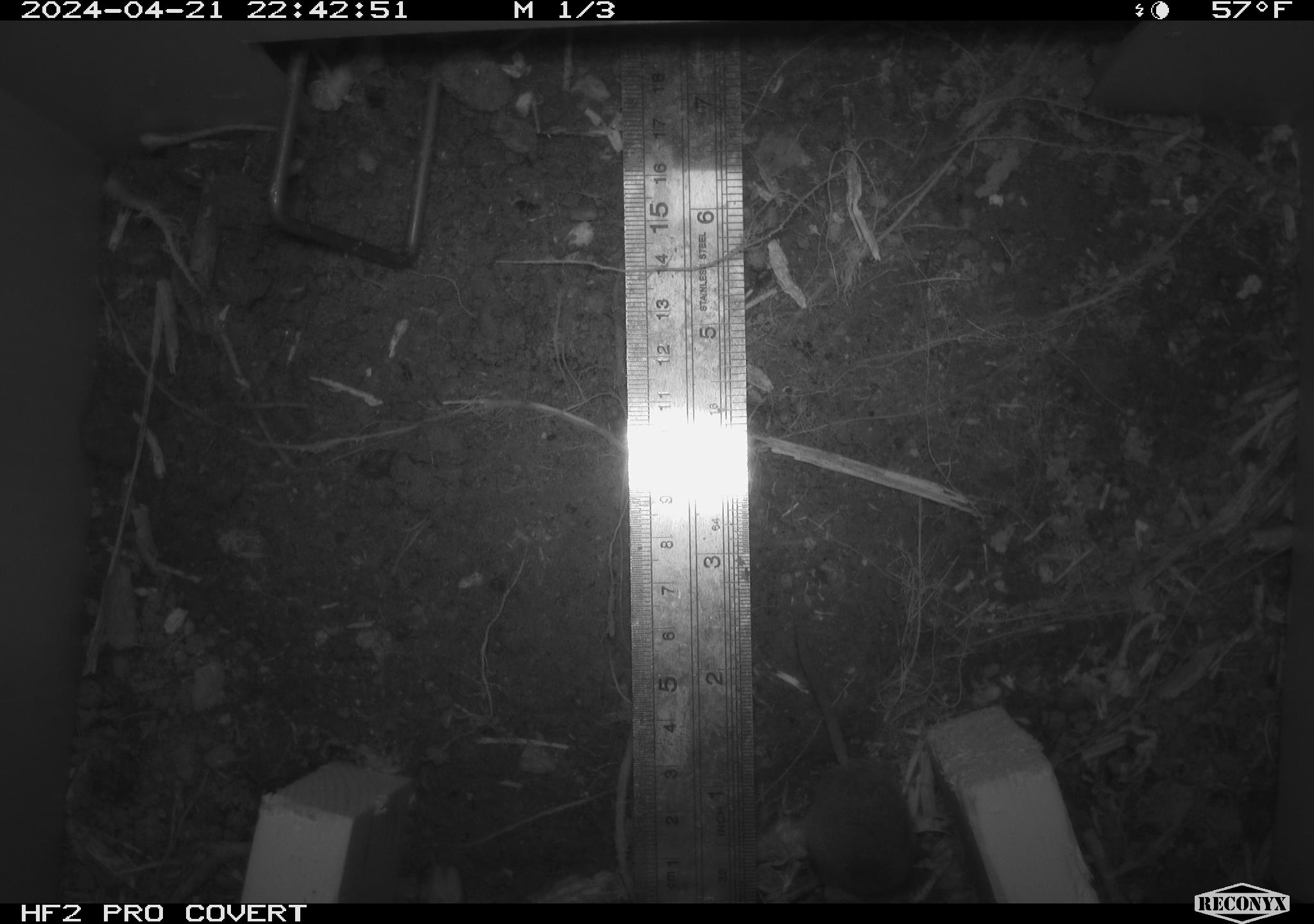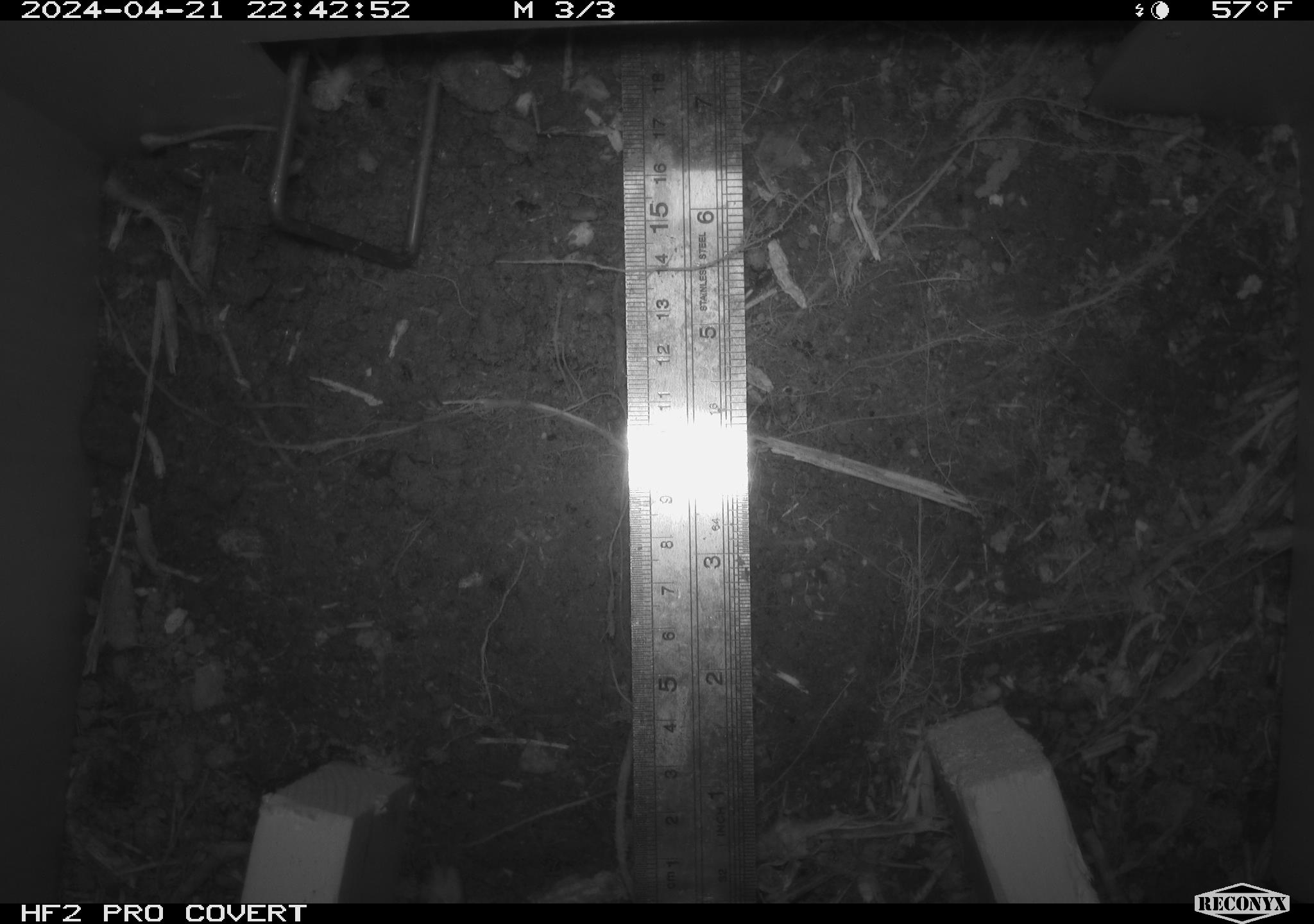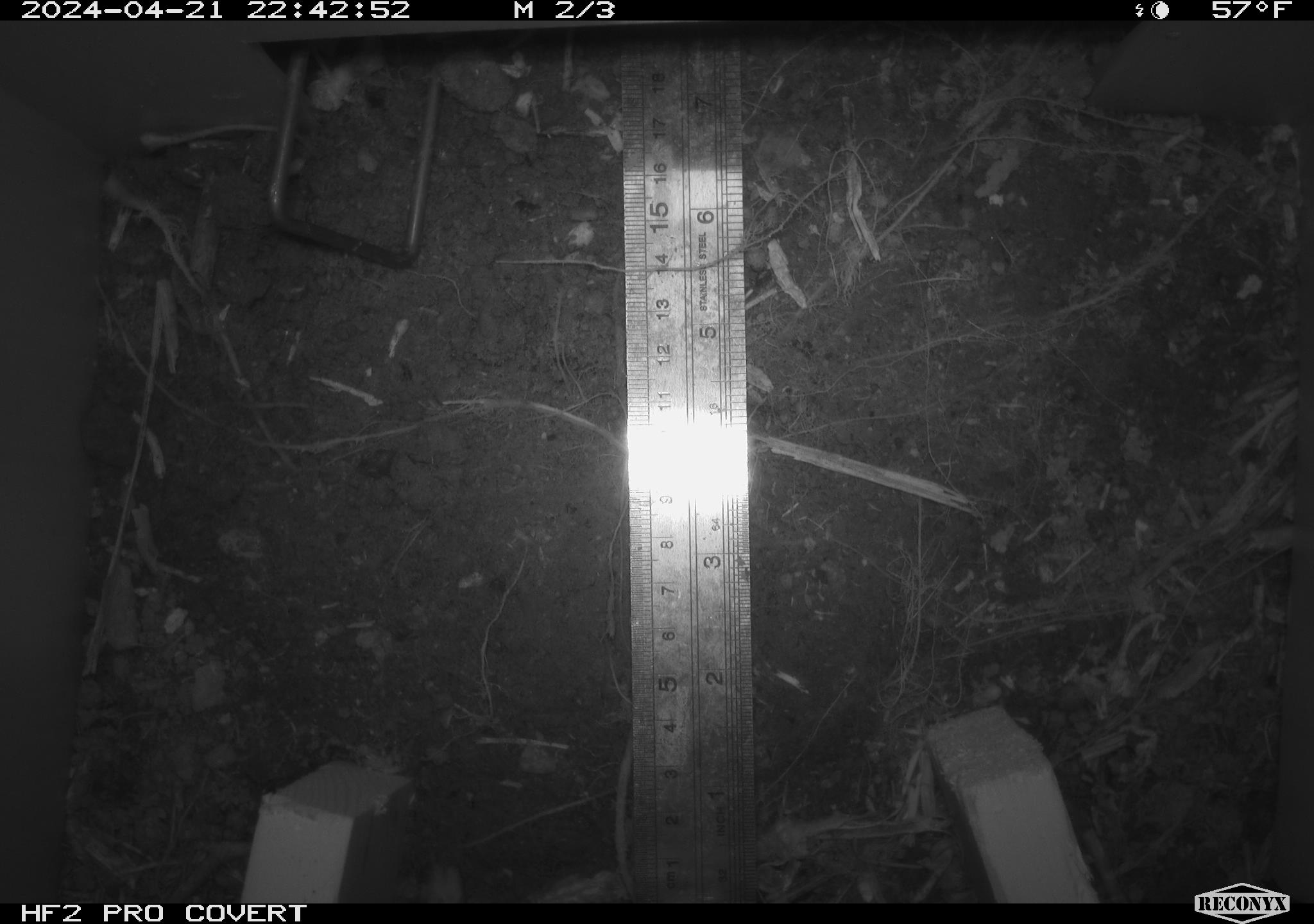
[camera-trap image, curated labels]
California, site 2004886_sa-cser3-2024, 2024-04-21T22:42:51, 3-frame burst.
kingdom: Animalia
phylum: Chordata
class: Mammalia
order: Eulipotyphla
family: Soricidae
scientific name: Soricidae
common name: shrews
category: soricidae family